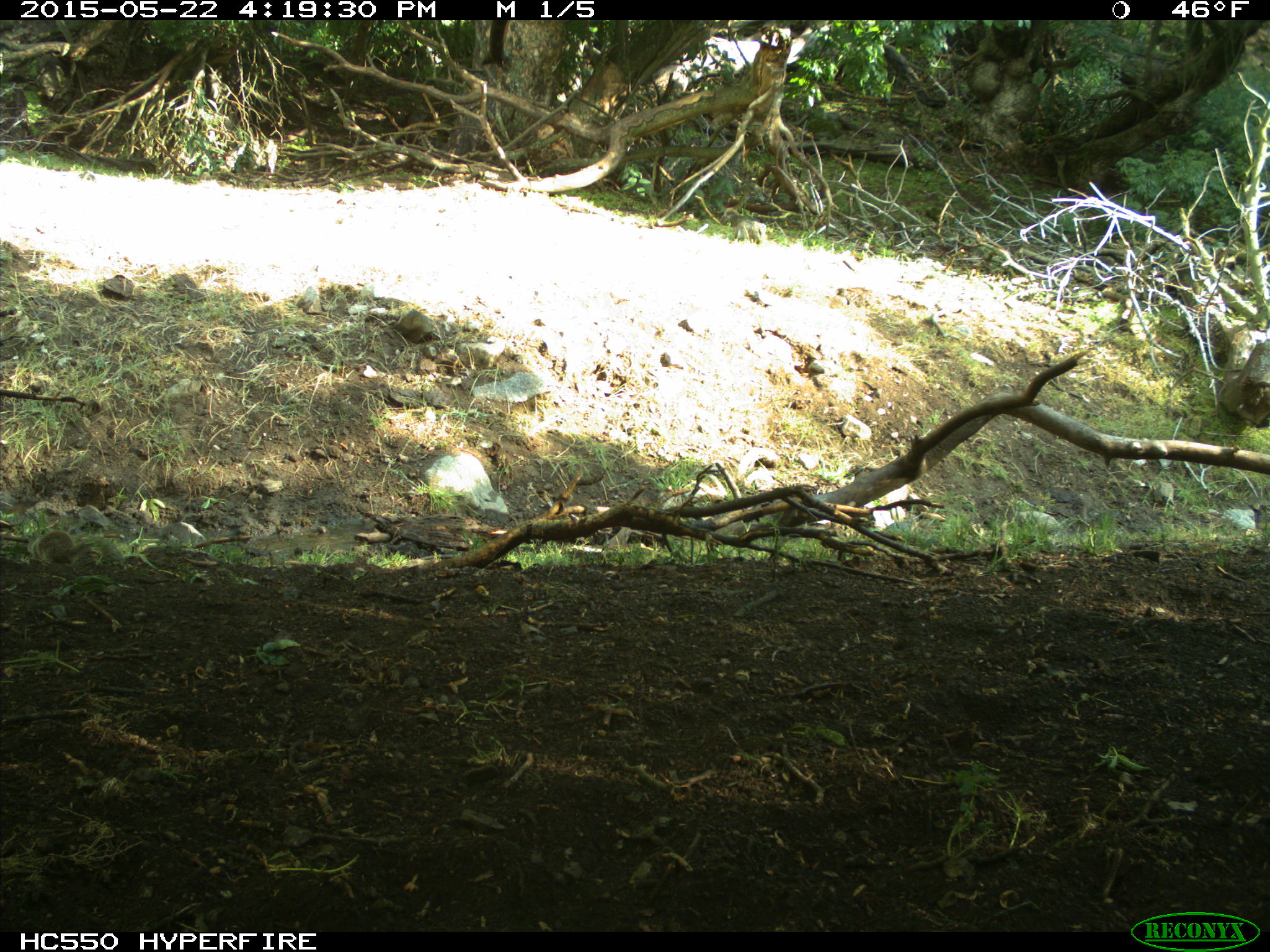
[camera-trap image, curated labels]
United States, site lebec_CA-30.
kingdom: Animalia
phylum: Chordata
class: Mammalia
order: Rodentia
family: Sciuridae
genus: Otospermophilus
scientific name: Otospermophilus beecheyi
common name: california ground squirrel